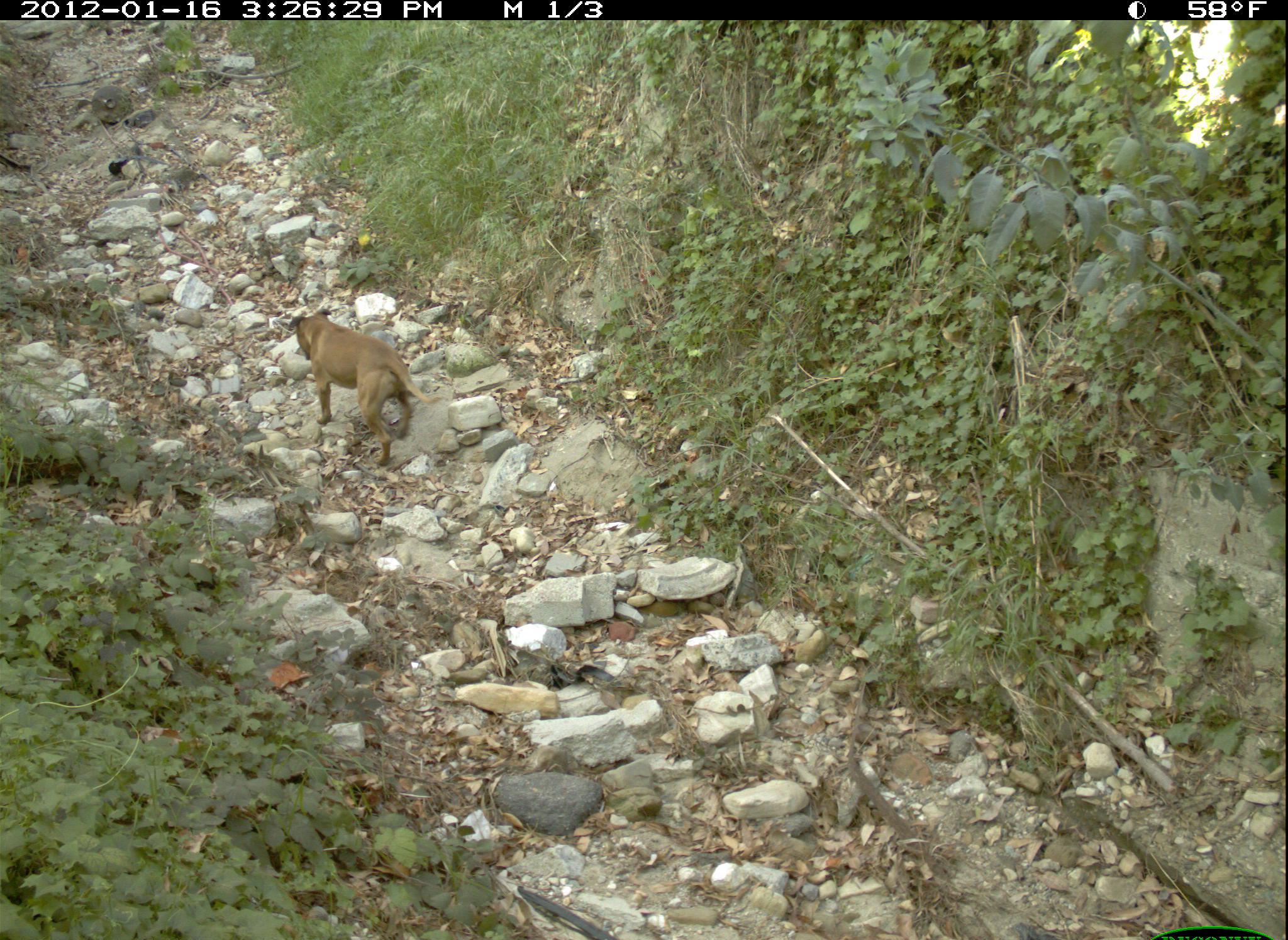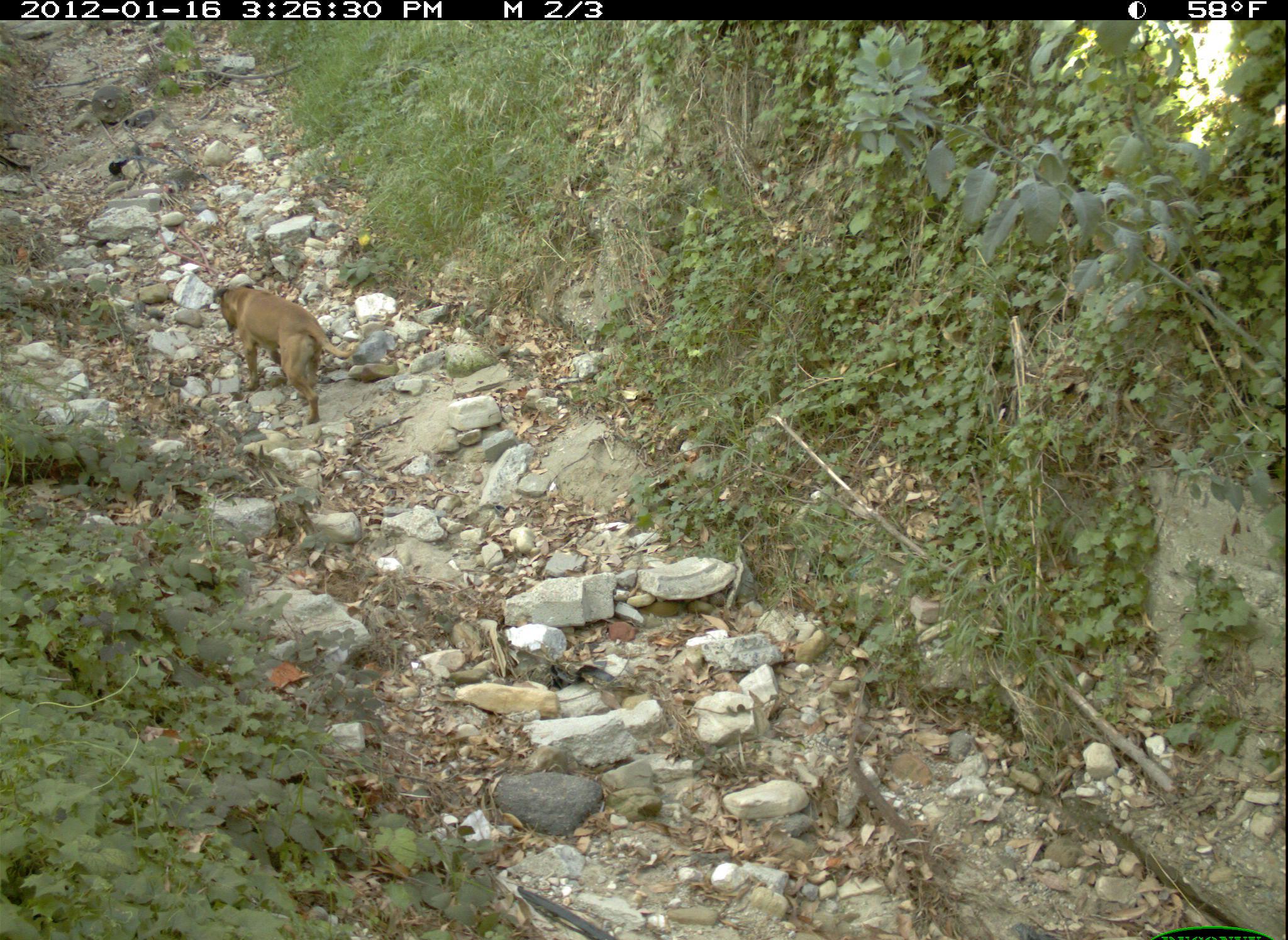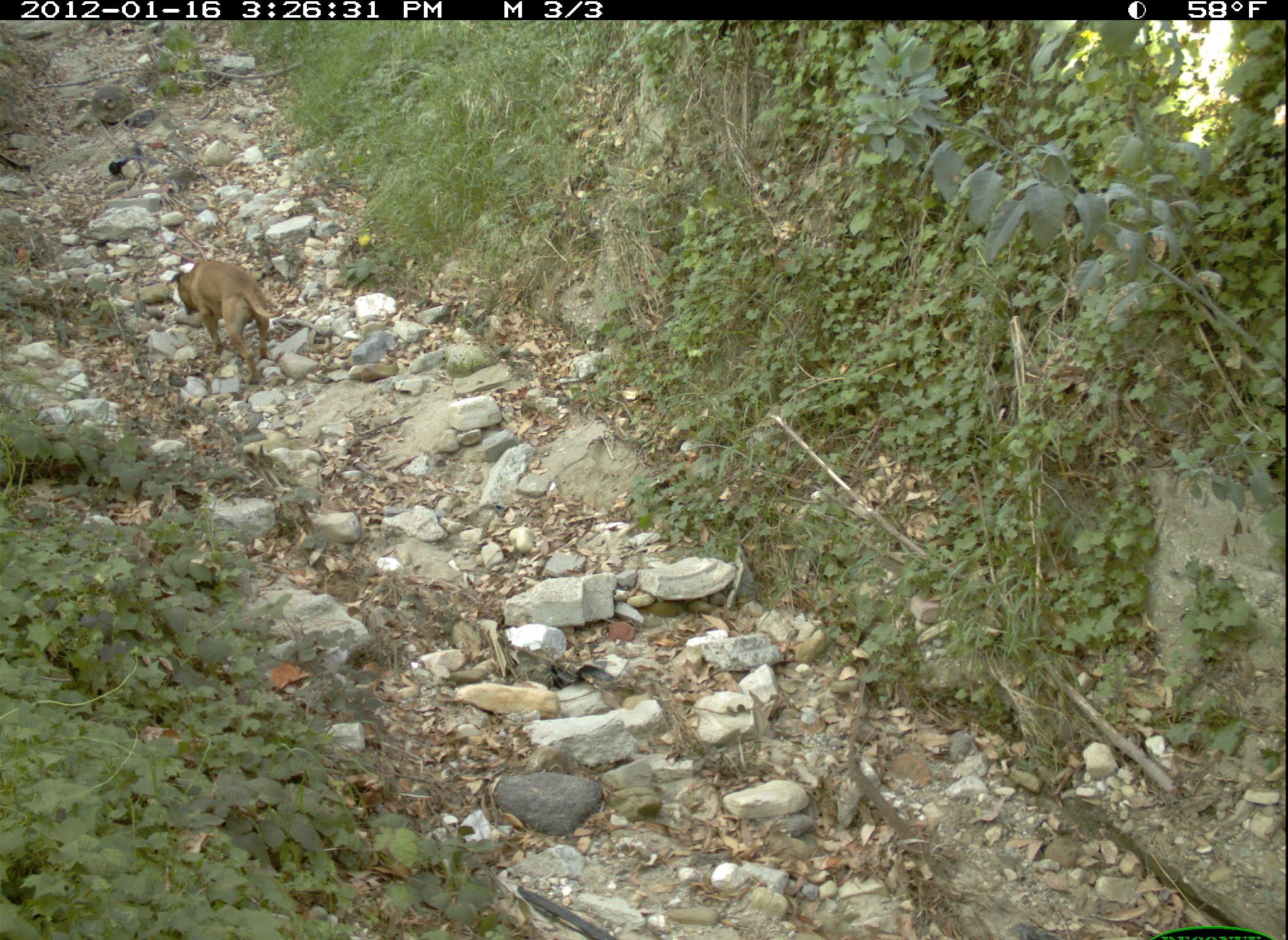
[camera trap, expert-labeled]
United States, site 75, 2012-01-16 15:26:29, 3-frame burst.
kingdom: Animalia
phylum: Chordata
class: Mammalia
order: Carnivora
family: Canidae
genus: Canis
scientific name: Canis familiaris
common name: domestic dog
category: dog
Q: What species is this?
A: Dog (domestic dog) (Canis familiaris).